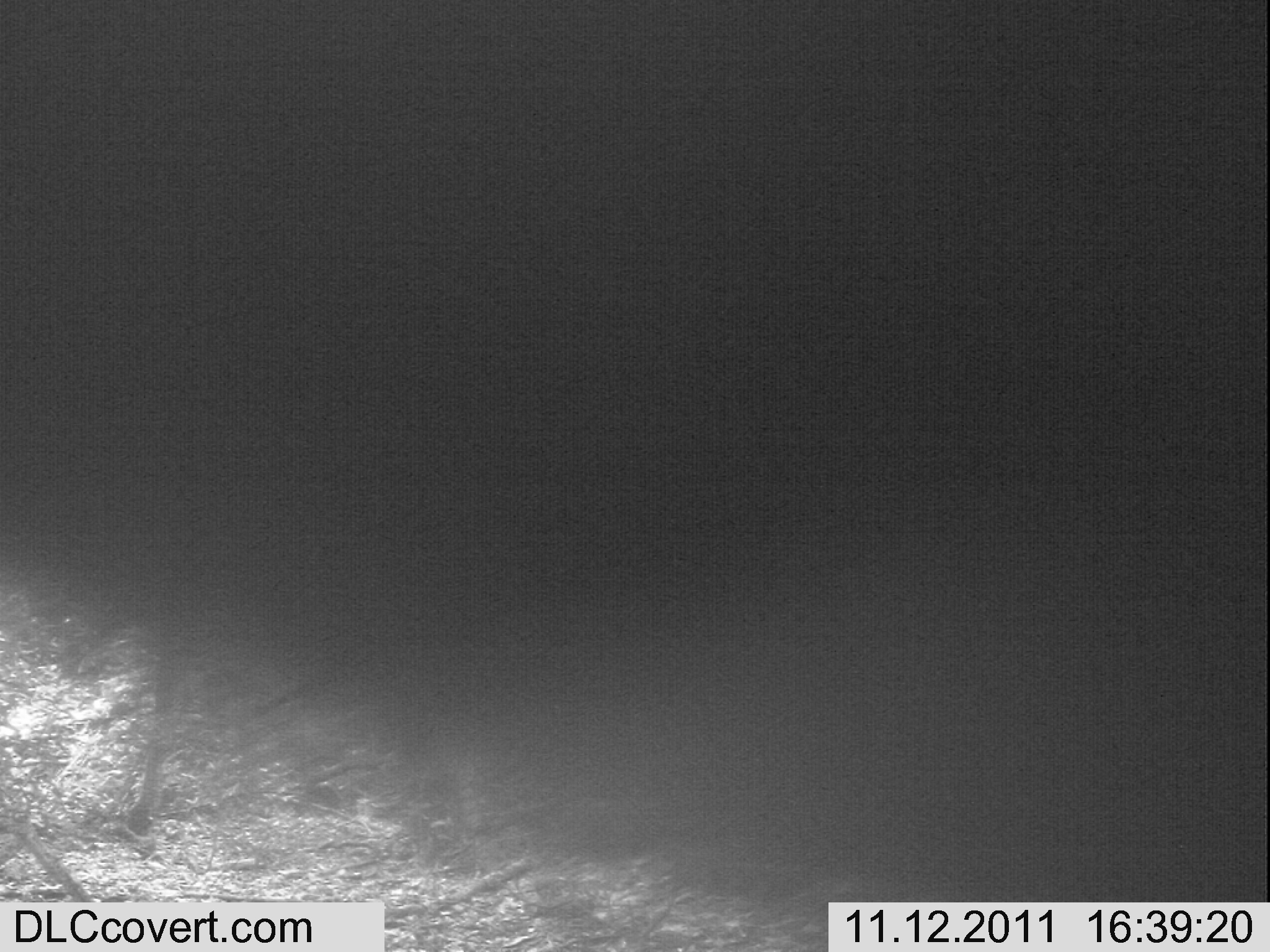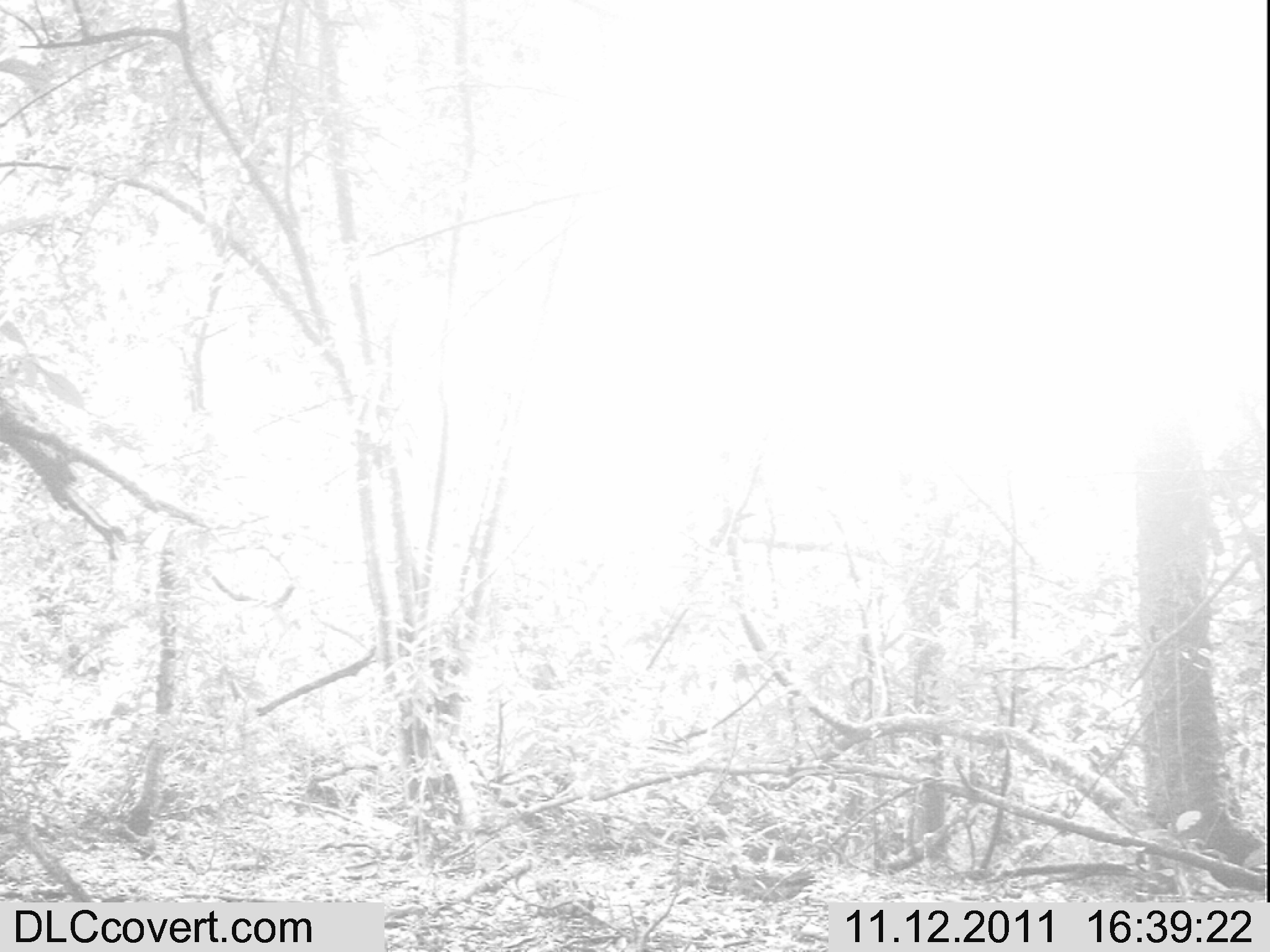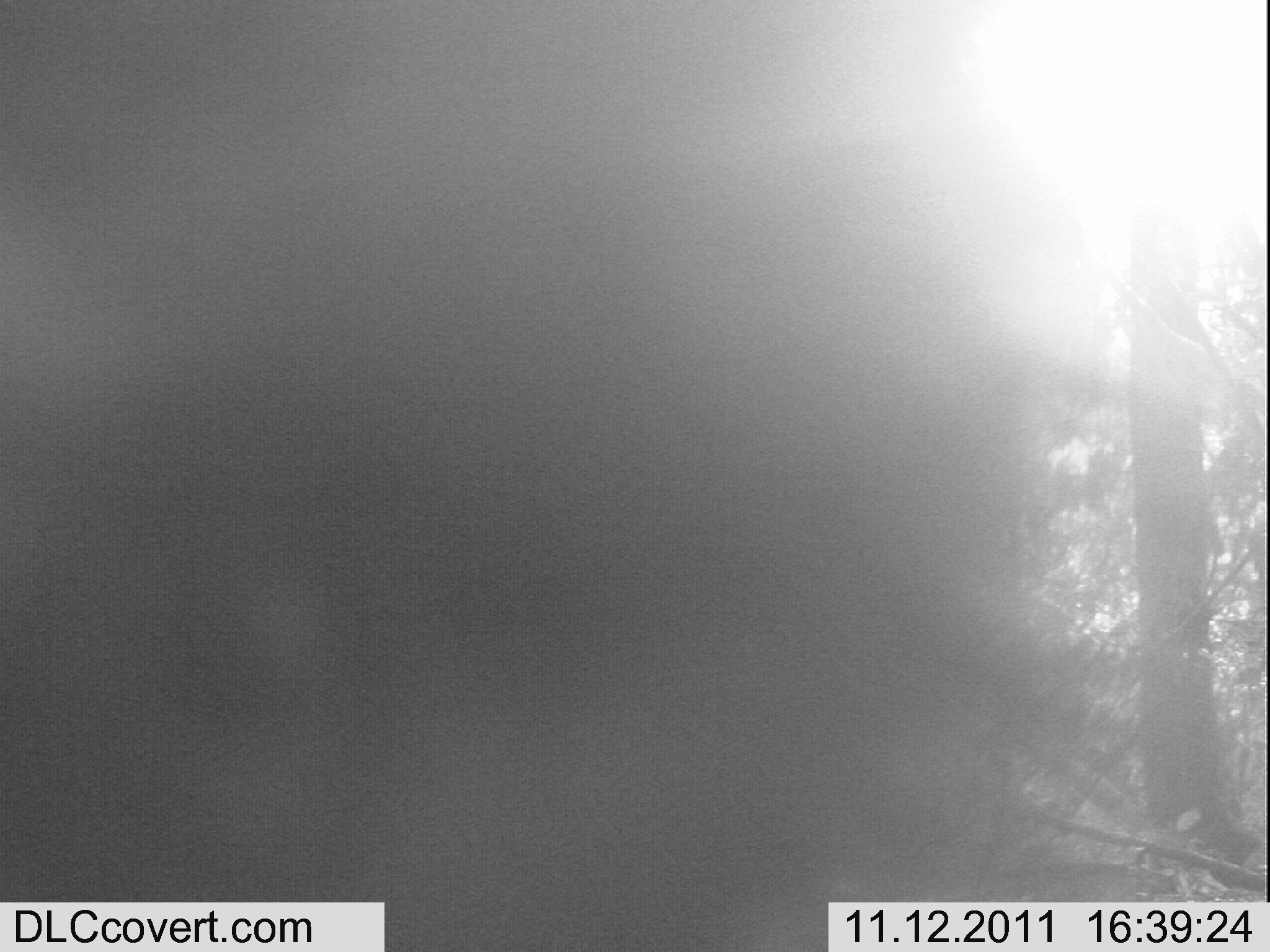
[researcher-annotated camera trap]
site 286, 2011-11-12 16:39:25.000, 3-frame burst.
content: unidentified animal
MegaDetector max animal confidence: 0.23